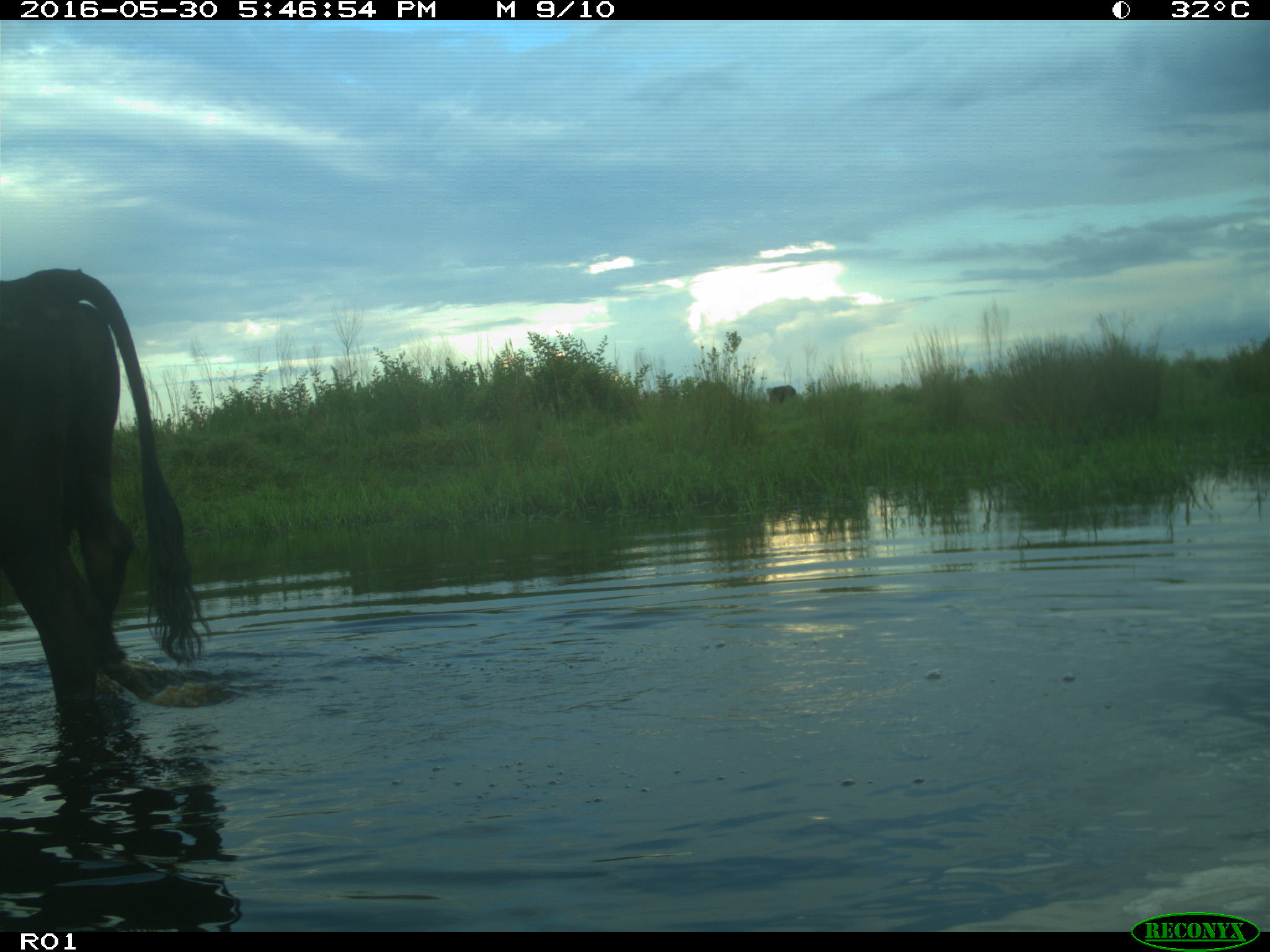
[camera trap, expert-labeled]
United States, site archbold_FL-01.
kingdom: Animalia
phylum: Chordata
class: Mammalia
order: Artiodactyla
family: Bovidae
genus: Bos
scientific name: Bos taurus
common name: domestic cow